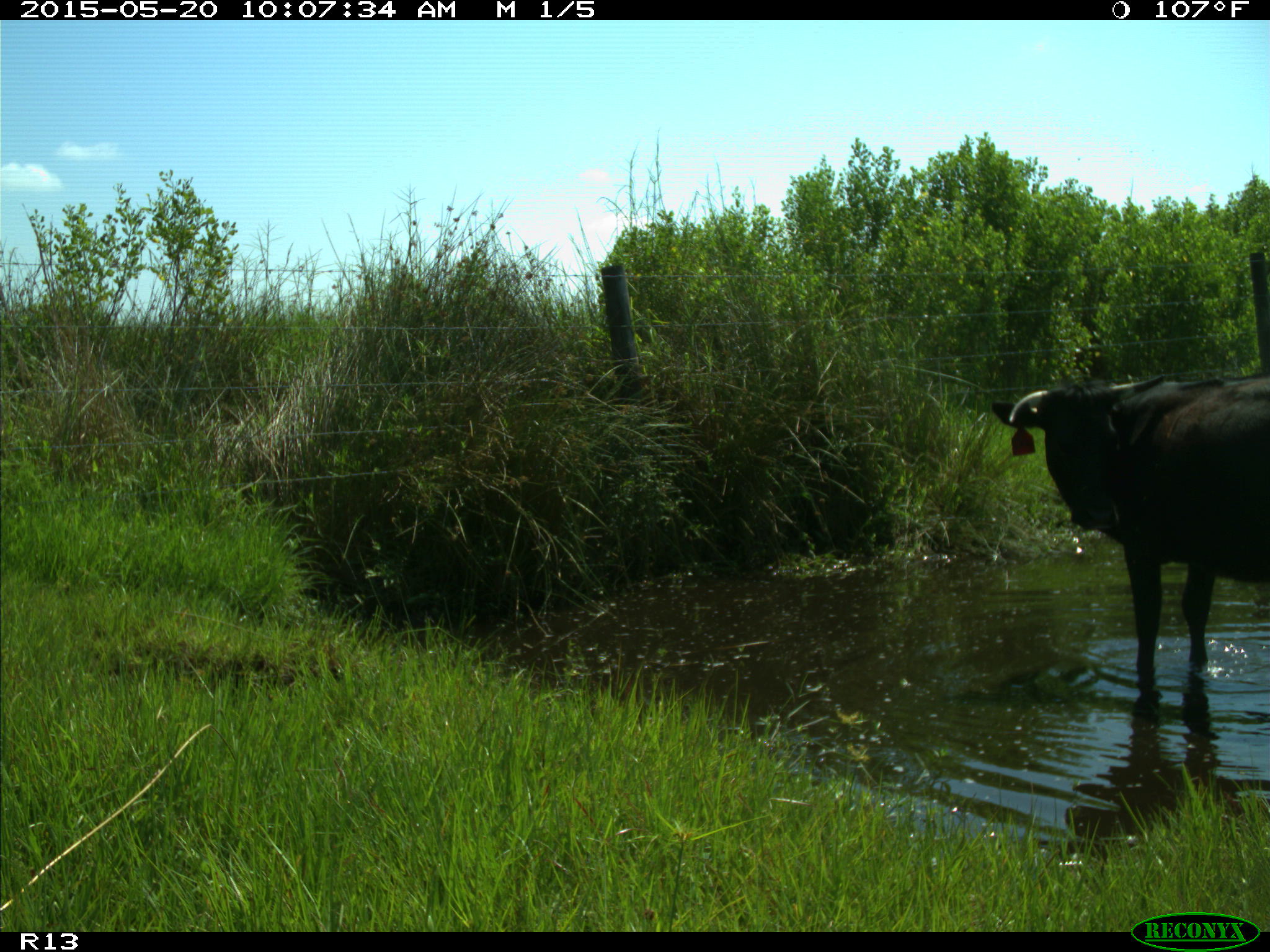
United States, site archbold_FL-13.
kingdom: Animalia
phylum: Chordata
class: Mammalia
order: Artiodactyla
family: Bovidae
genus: Bos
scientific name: Bos taurus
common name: domestic cow